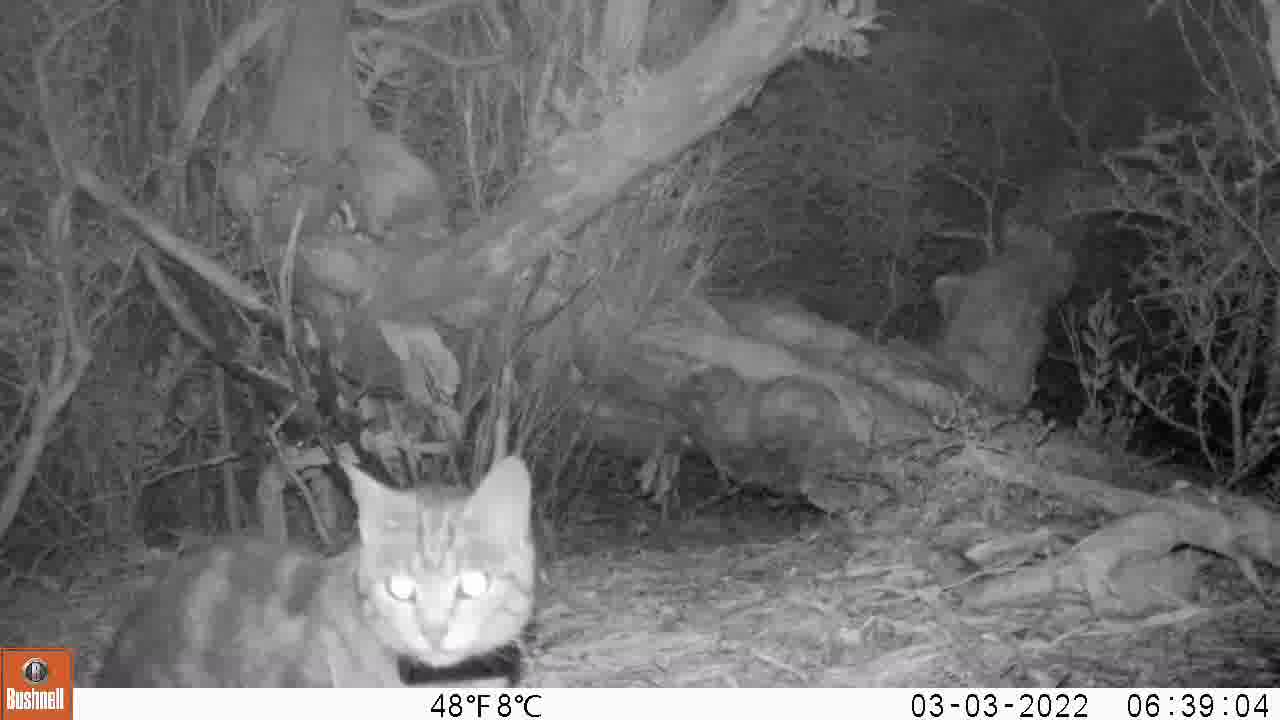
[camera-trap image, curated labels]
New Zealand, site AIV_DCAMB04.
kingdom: Animalia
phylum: Chordata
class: Mammalia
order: Carnivora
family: Felidae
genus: Felis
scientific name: Felis catus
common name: domestic cat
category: cat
Cat (domestic cat) (Felis catus).